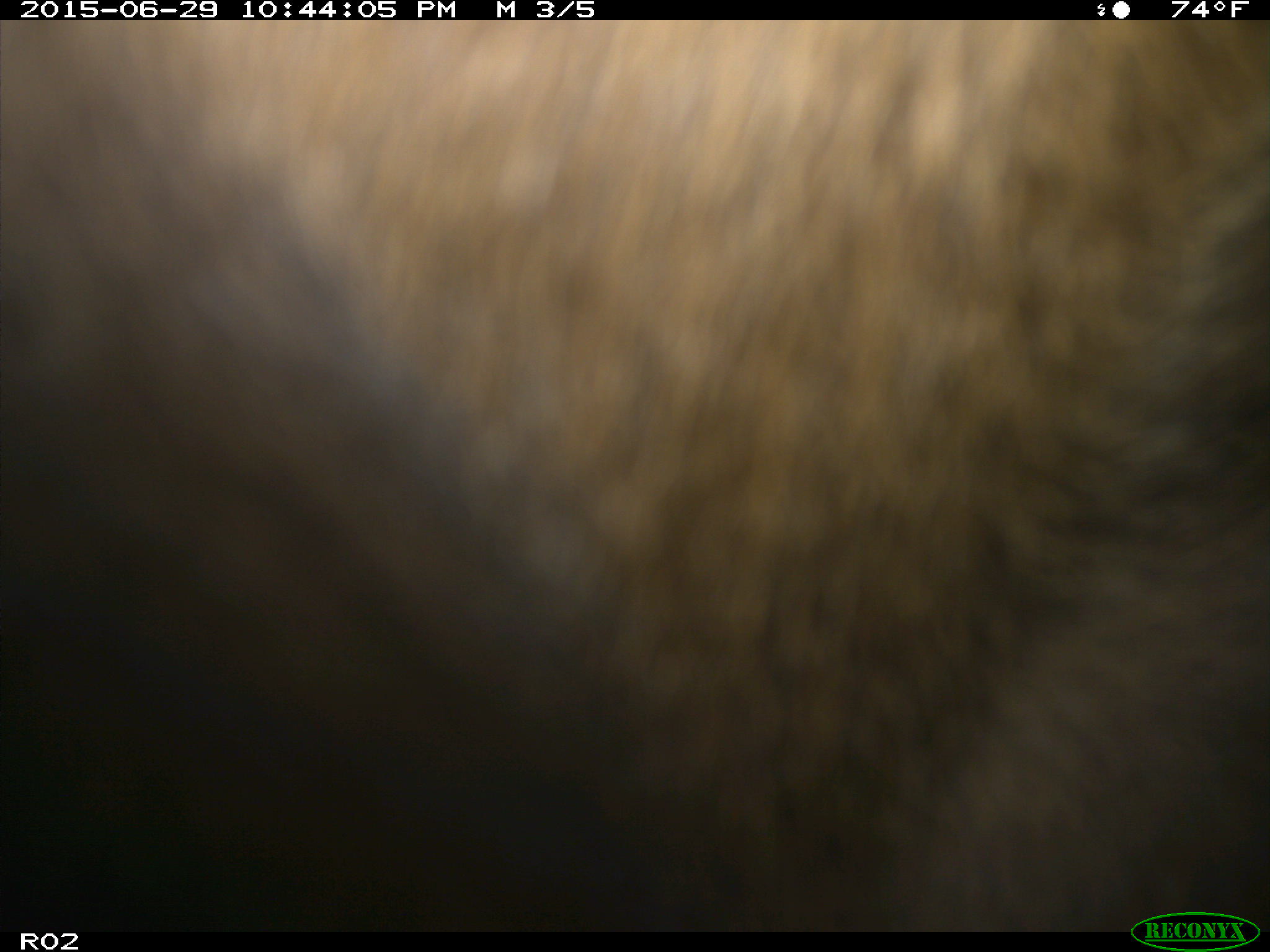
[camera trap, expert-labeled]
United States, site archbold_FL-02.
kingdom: Animalia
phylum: Chordata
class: Mammalia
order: Artiodactyla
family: Bovidae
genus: Bos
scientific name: Bos taurus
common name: domestic cow